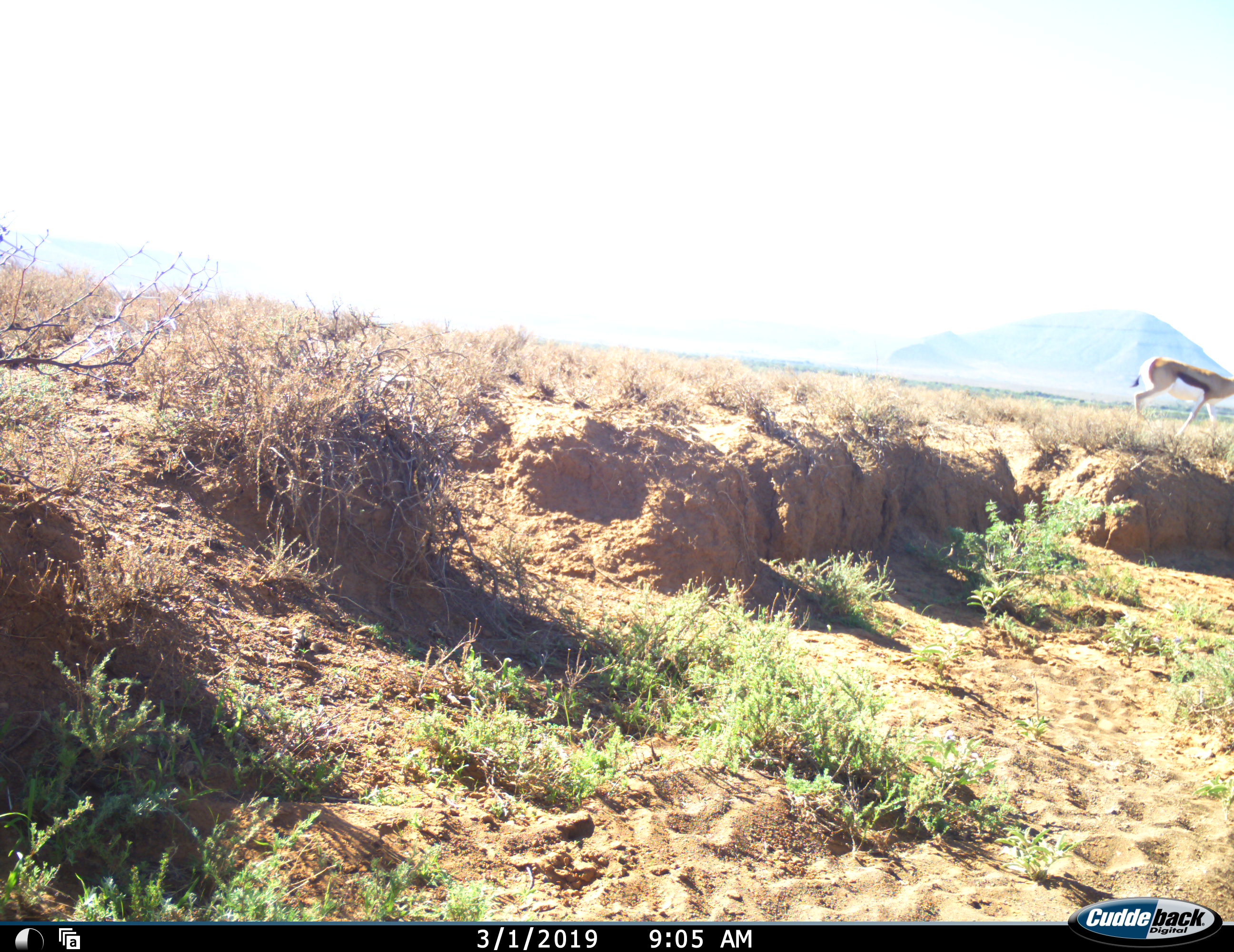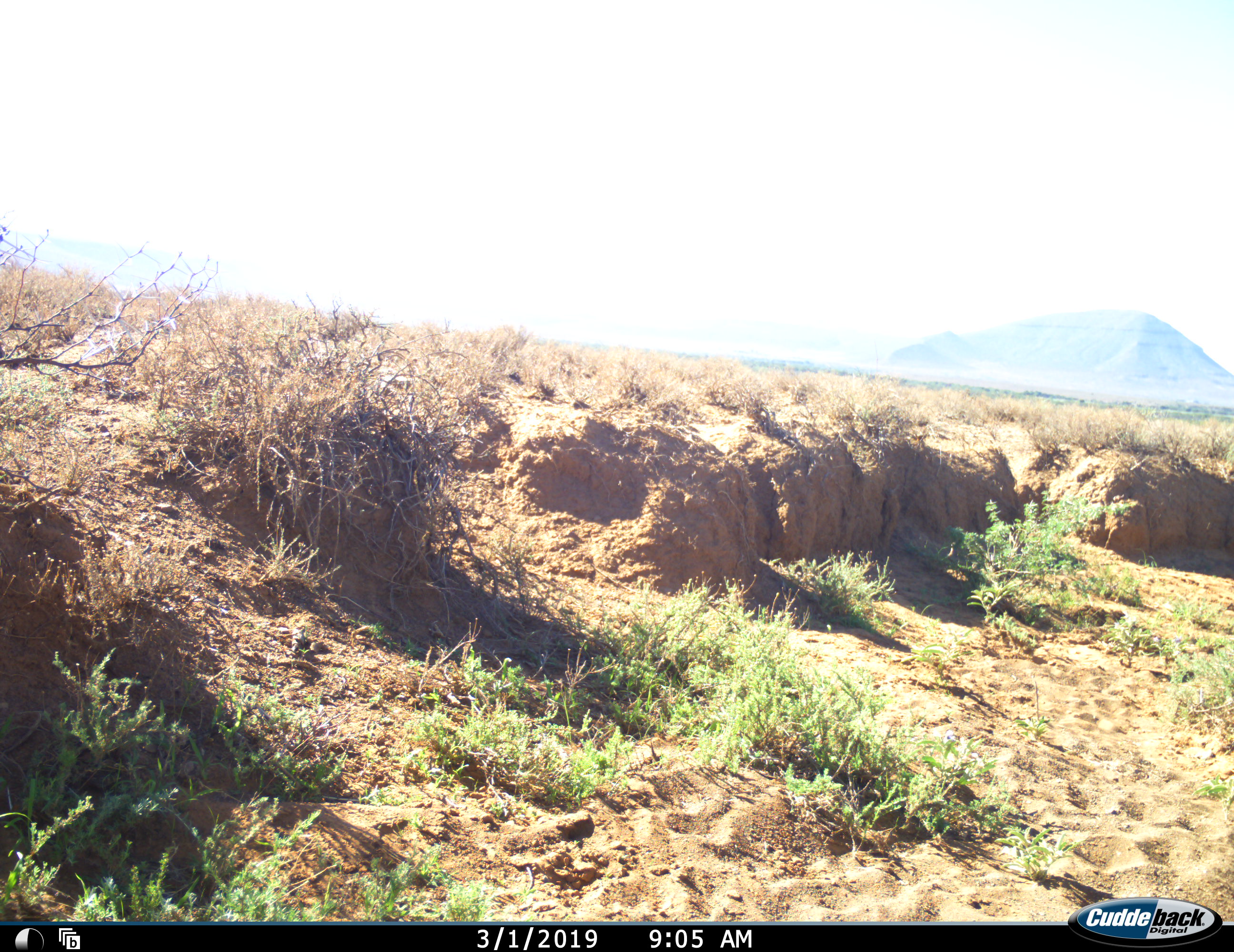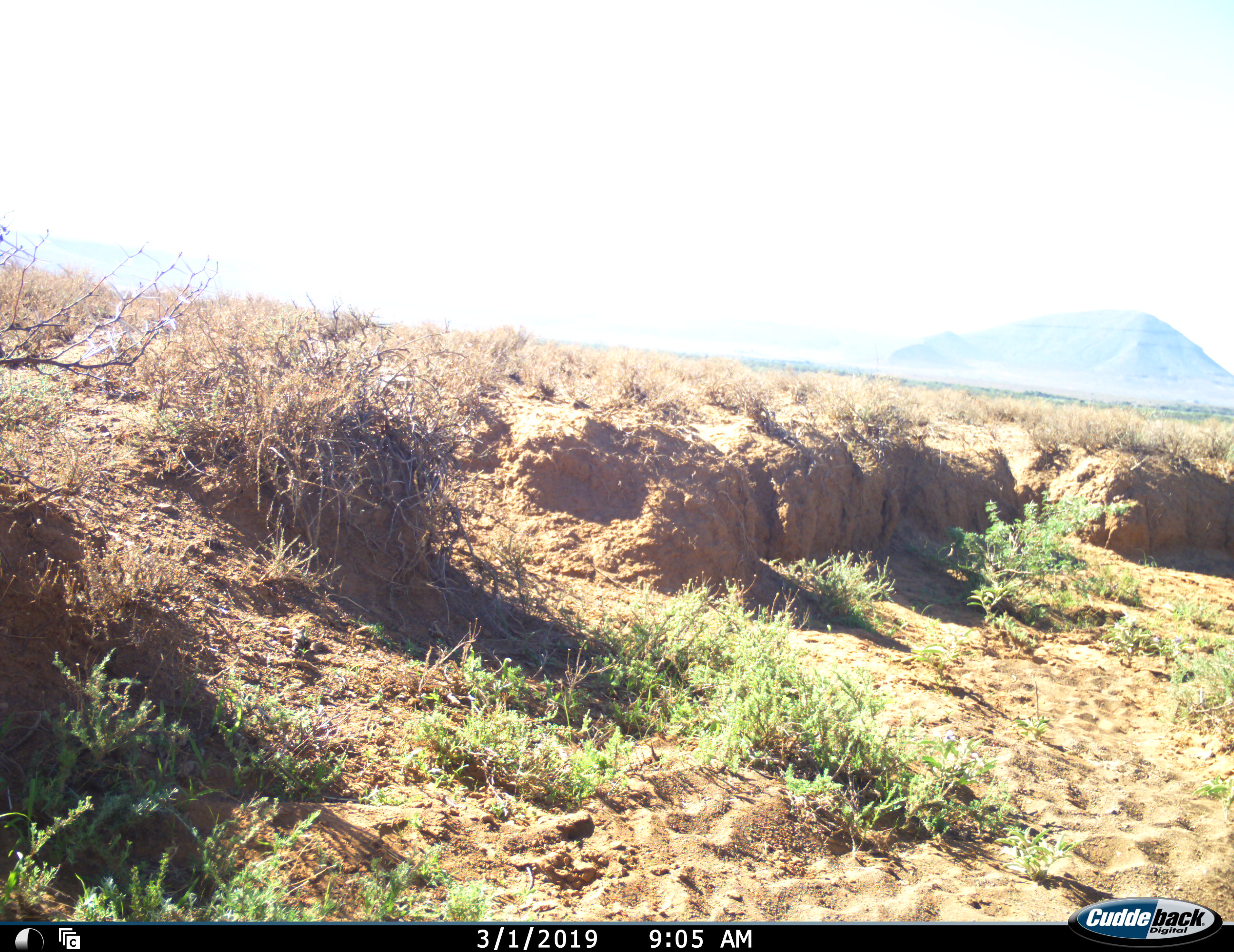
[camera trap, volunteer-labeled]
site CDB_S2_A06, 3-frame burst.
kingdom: Animalia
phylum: Chordata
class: Mammalia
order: Artiodactyla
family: Bovidae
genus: Antidorcas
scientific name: Antidorcas marsupialis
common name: springbok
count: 1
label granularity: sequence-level